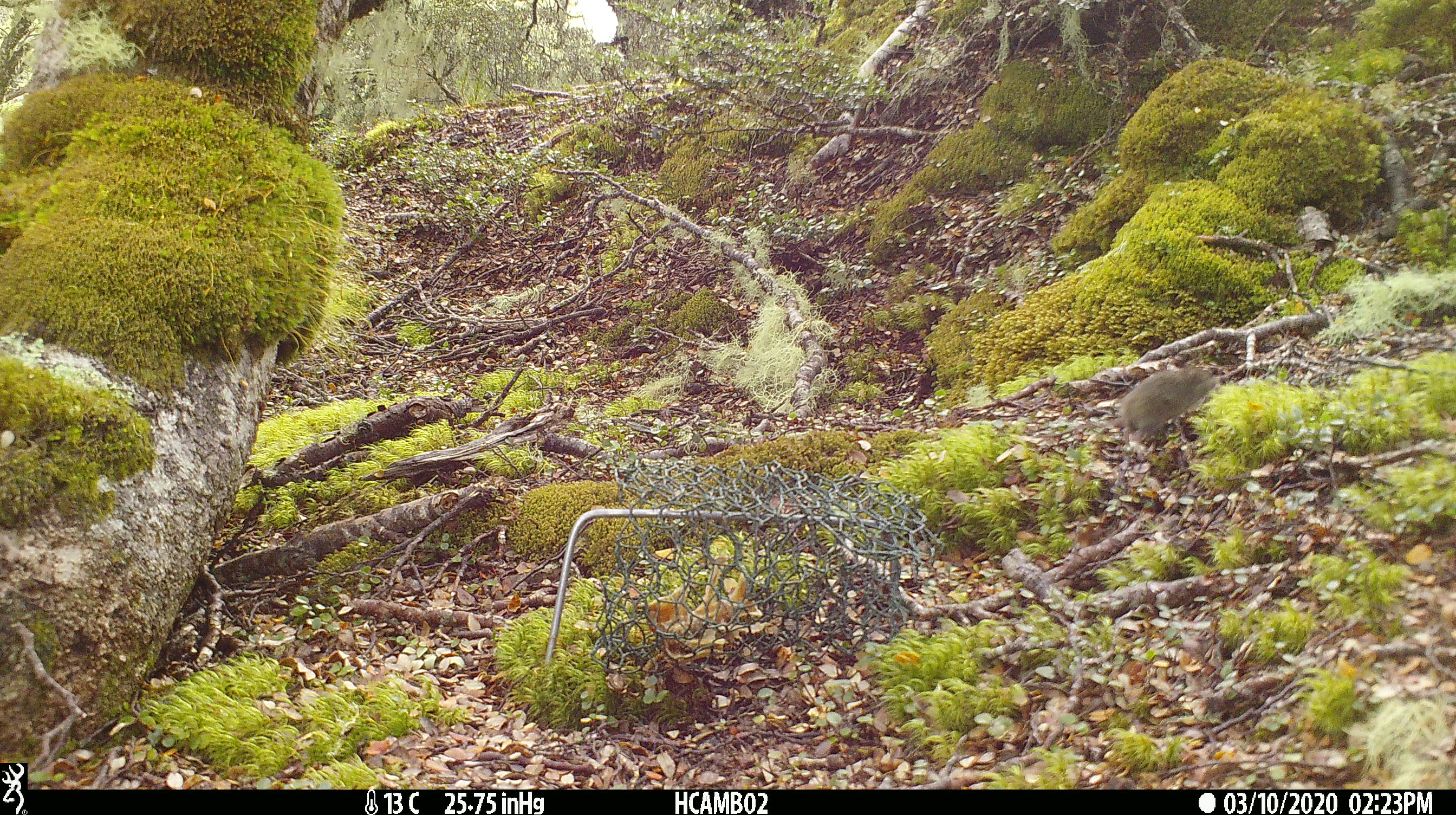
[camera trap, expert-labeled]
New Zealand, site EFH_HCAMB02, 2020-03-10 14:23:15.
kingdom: Animalia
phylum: Chordata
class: Mammalia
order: Rodentia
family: Muridae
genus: Mus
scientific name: Mus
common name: mouse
Mouse (Mus).